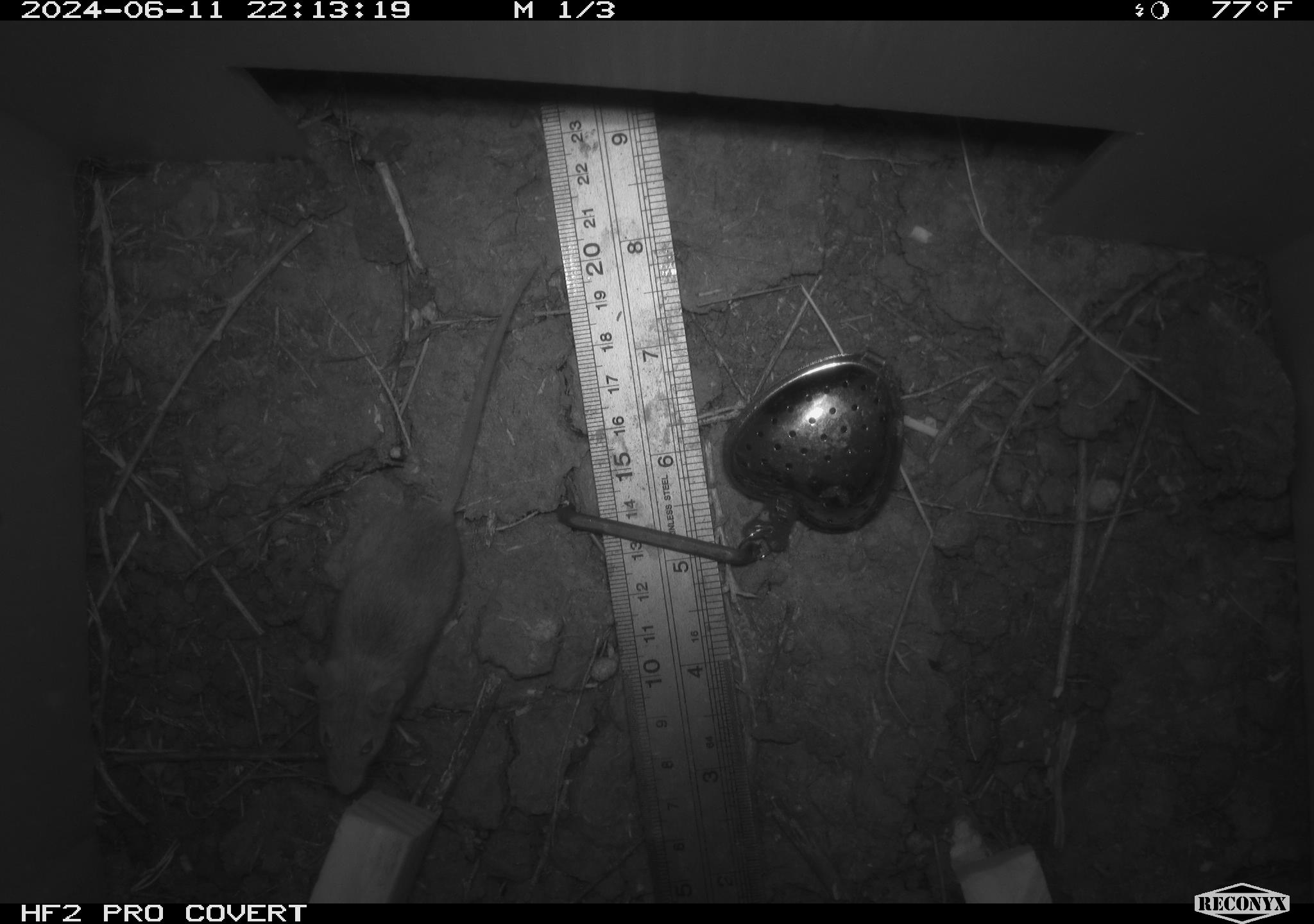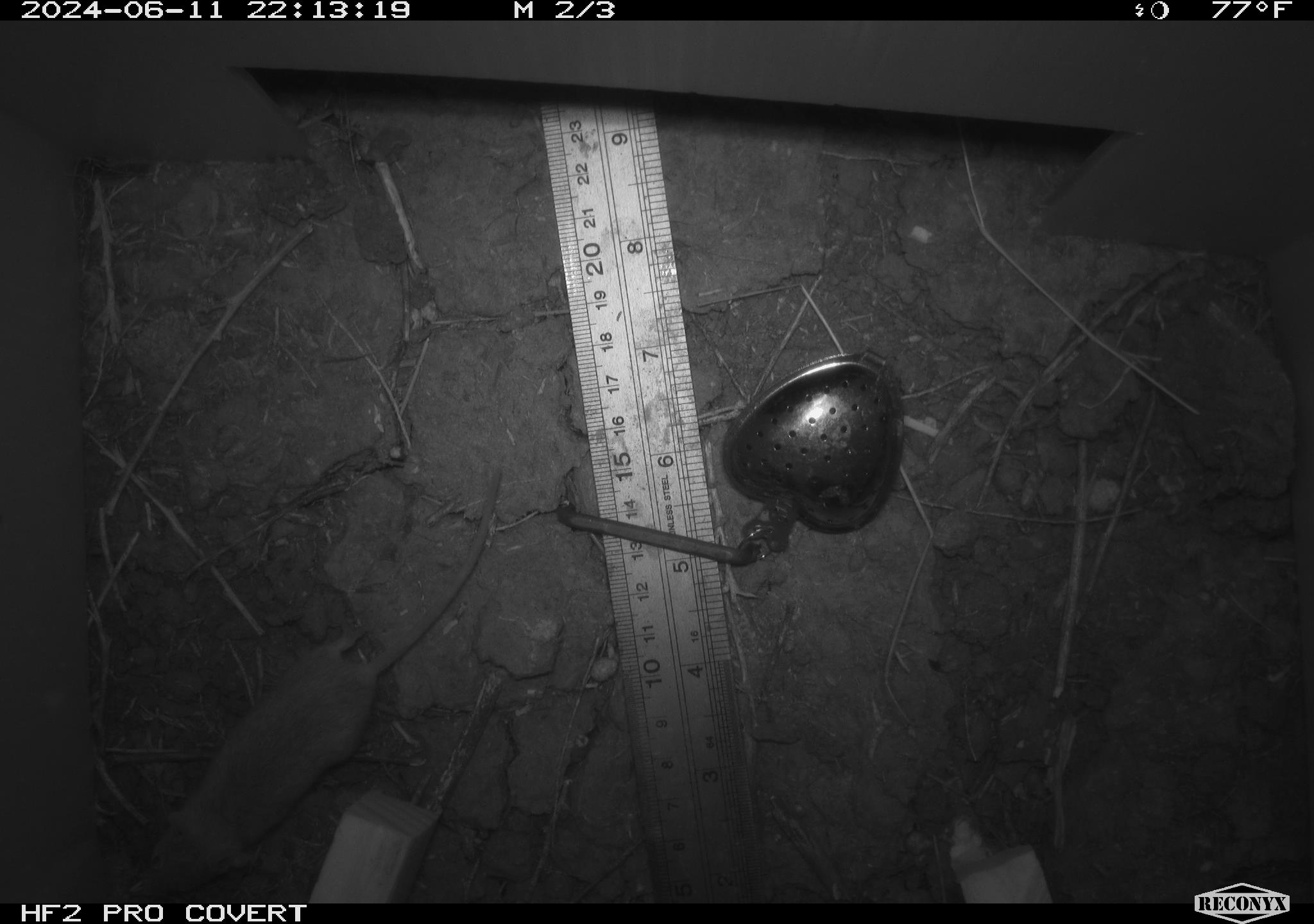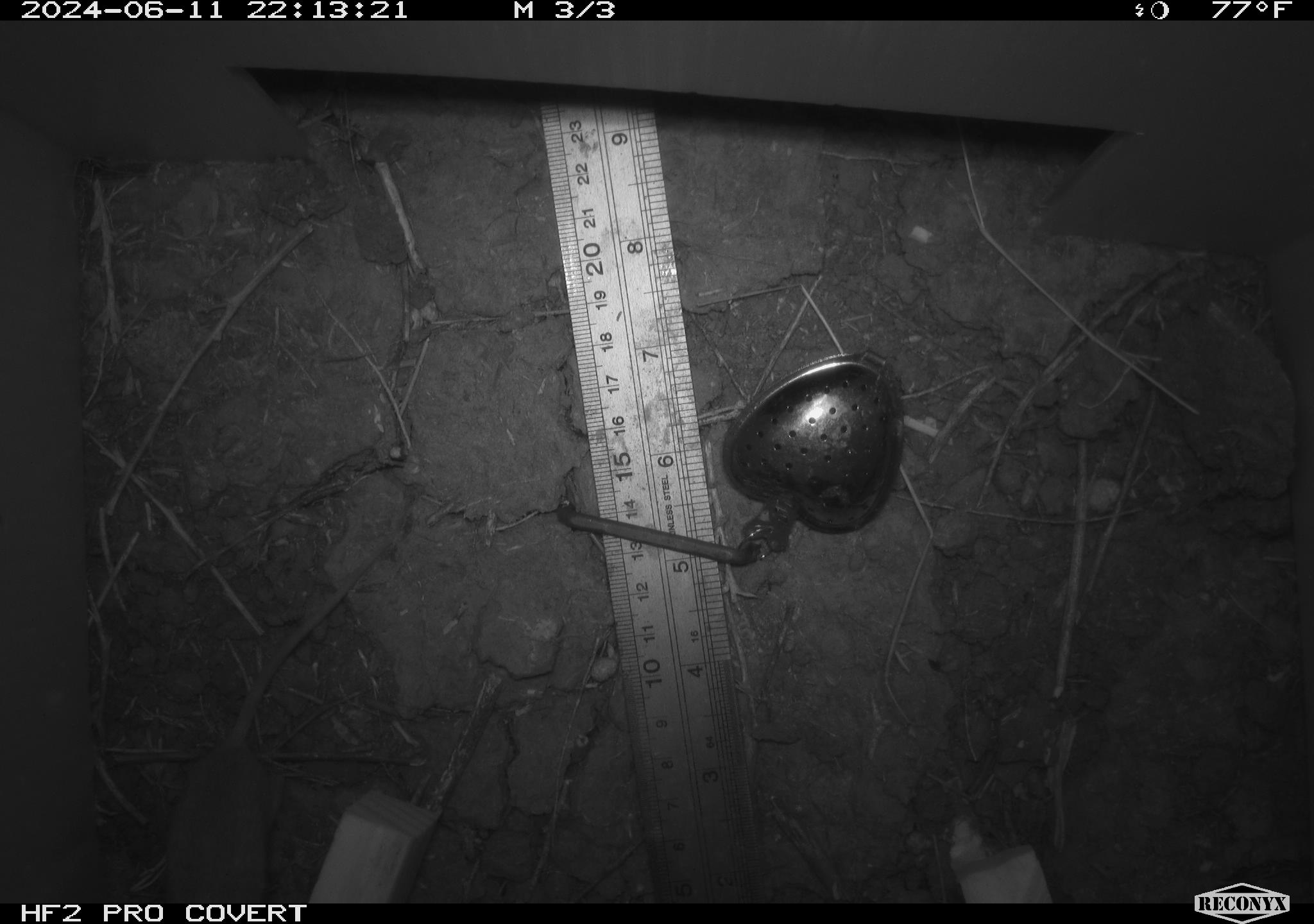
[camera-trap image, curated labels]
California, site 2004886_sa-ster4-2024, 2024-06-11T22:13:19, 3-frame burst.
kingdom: Animalia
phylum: Chordata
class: Mammalia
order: Rodentia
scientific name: Rodentia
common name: mouse species